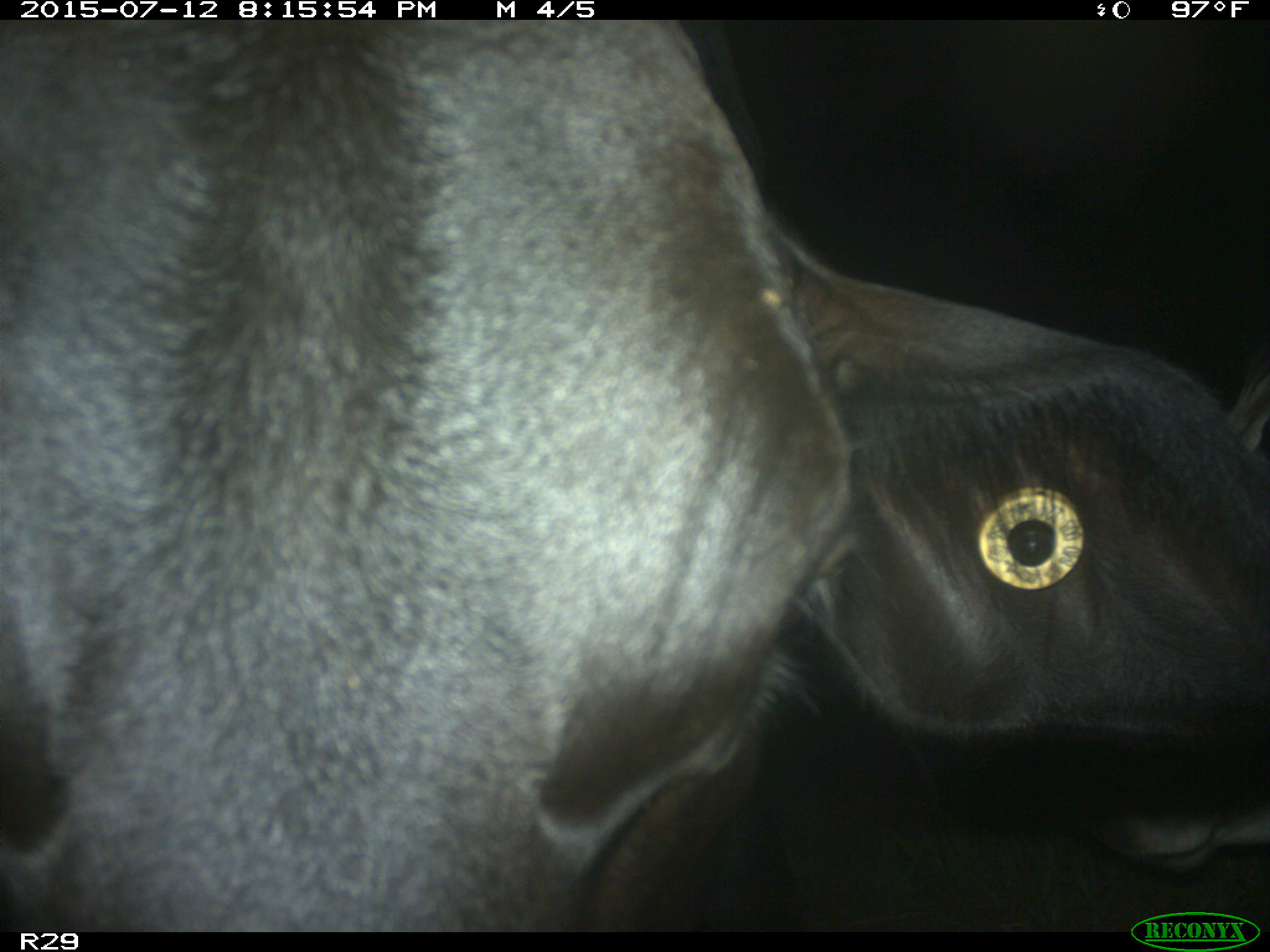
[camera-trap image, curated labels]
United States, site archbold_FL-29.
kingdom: Animalia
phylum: Chordata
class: Mammalia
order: Artiodactyla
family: Bovidae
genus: Bos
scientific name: Bos taurus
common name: domestic cow